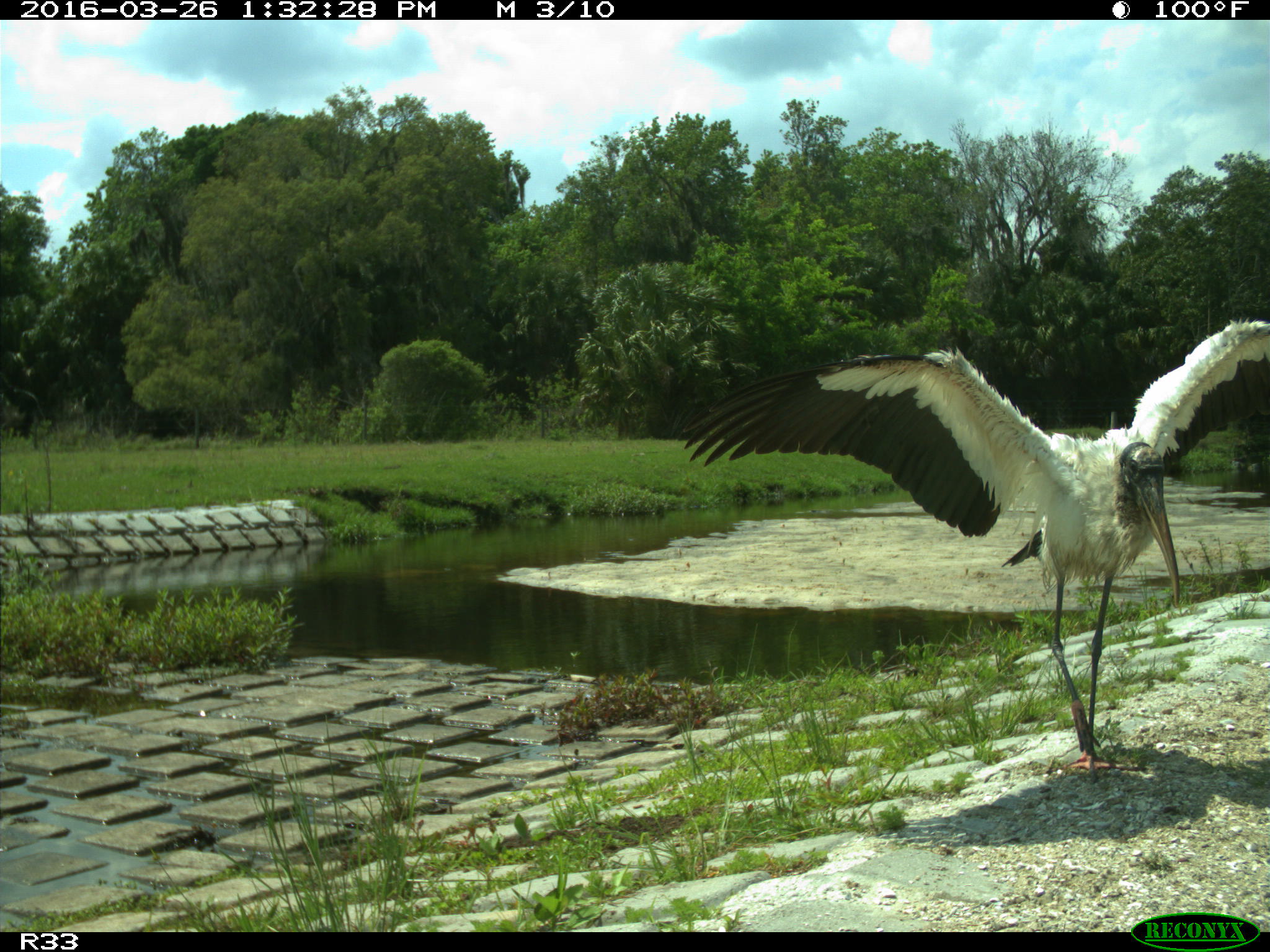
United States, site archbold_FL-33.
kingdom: Animalia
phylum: Chordata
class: Aves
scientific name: Aves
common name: birds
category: unidentified bird